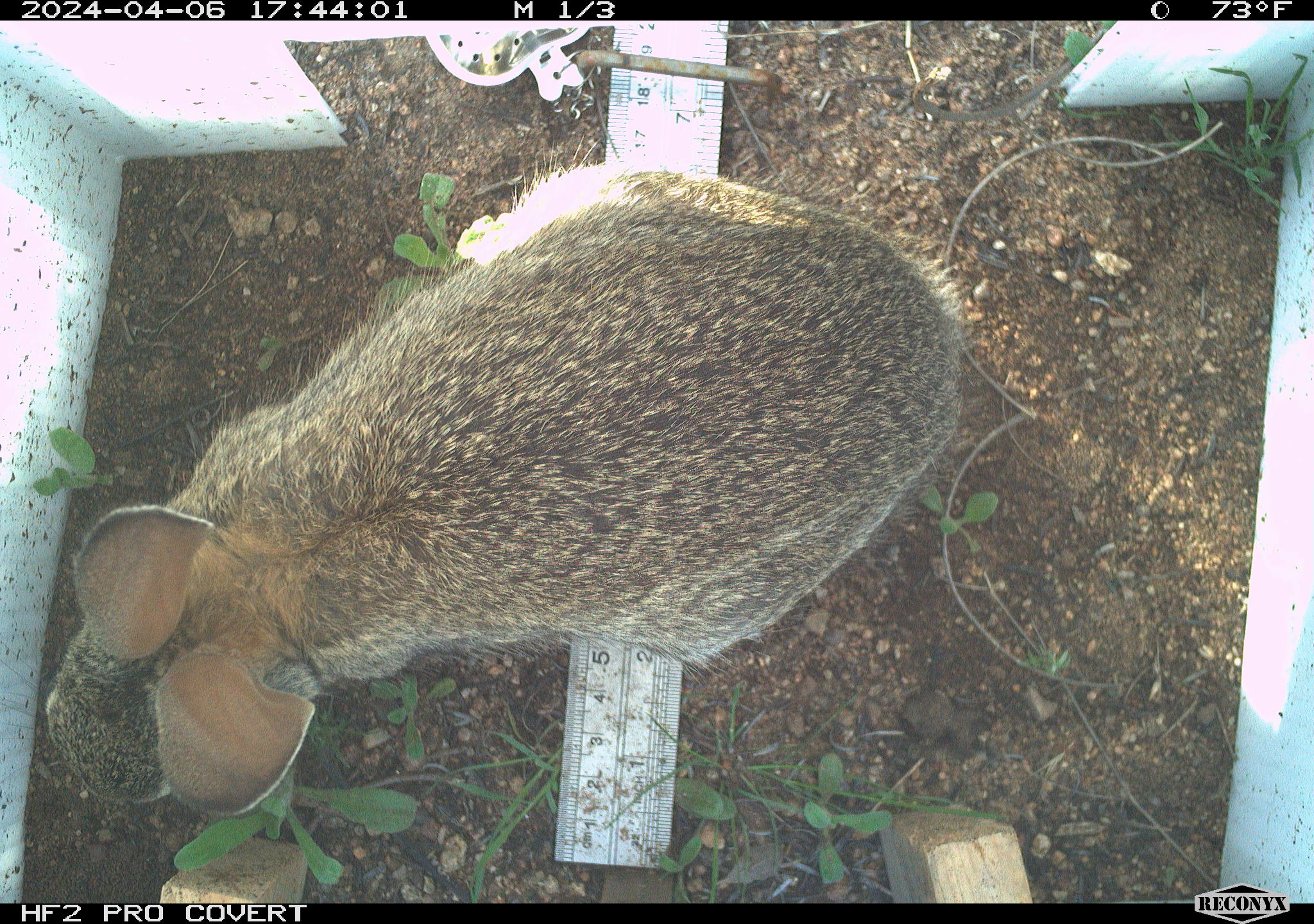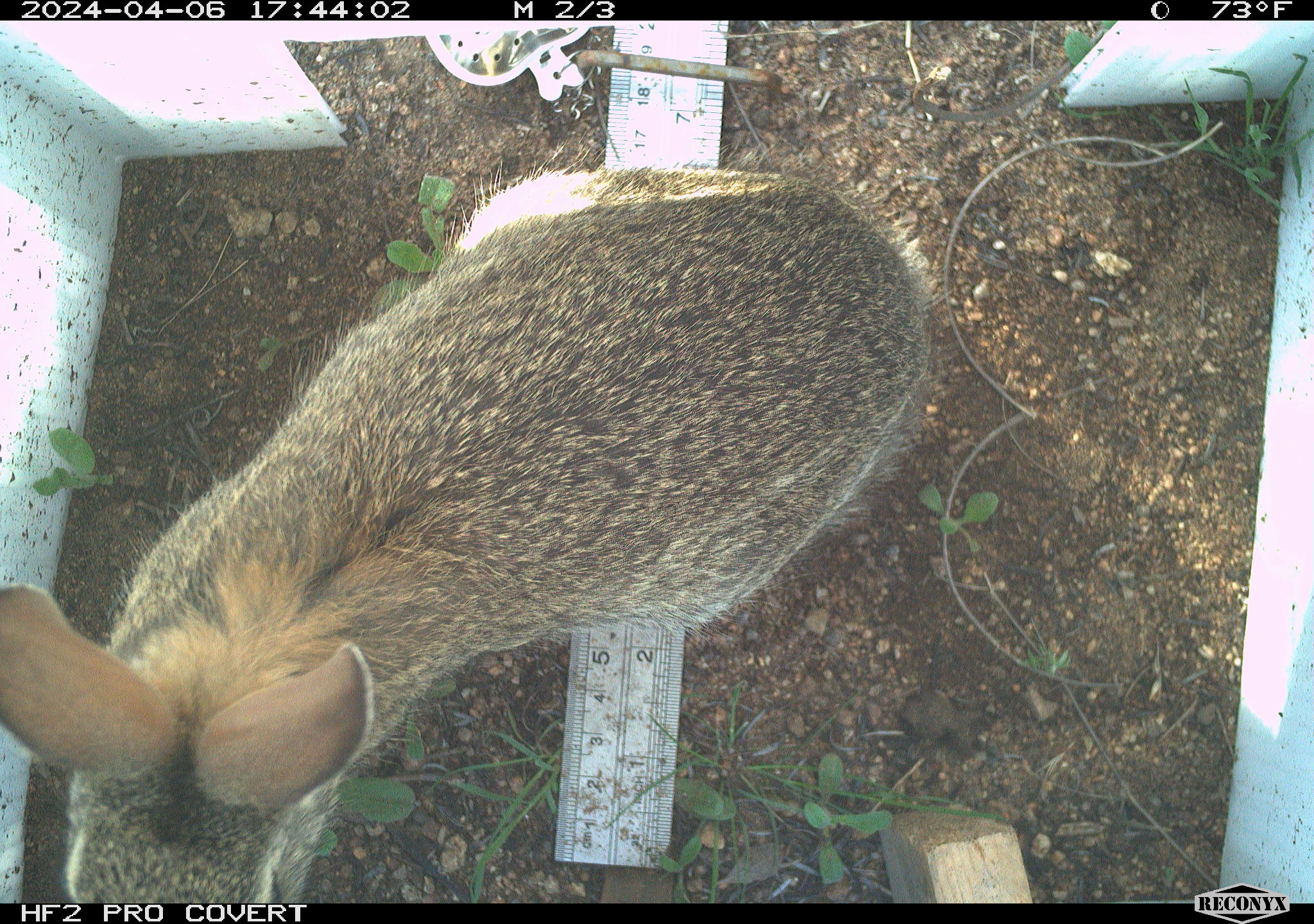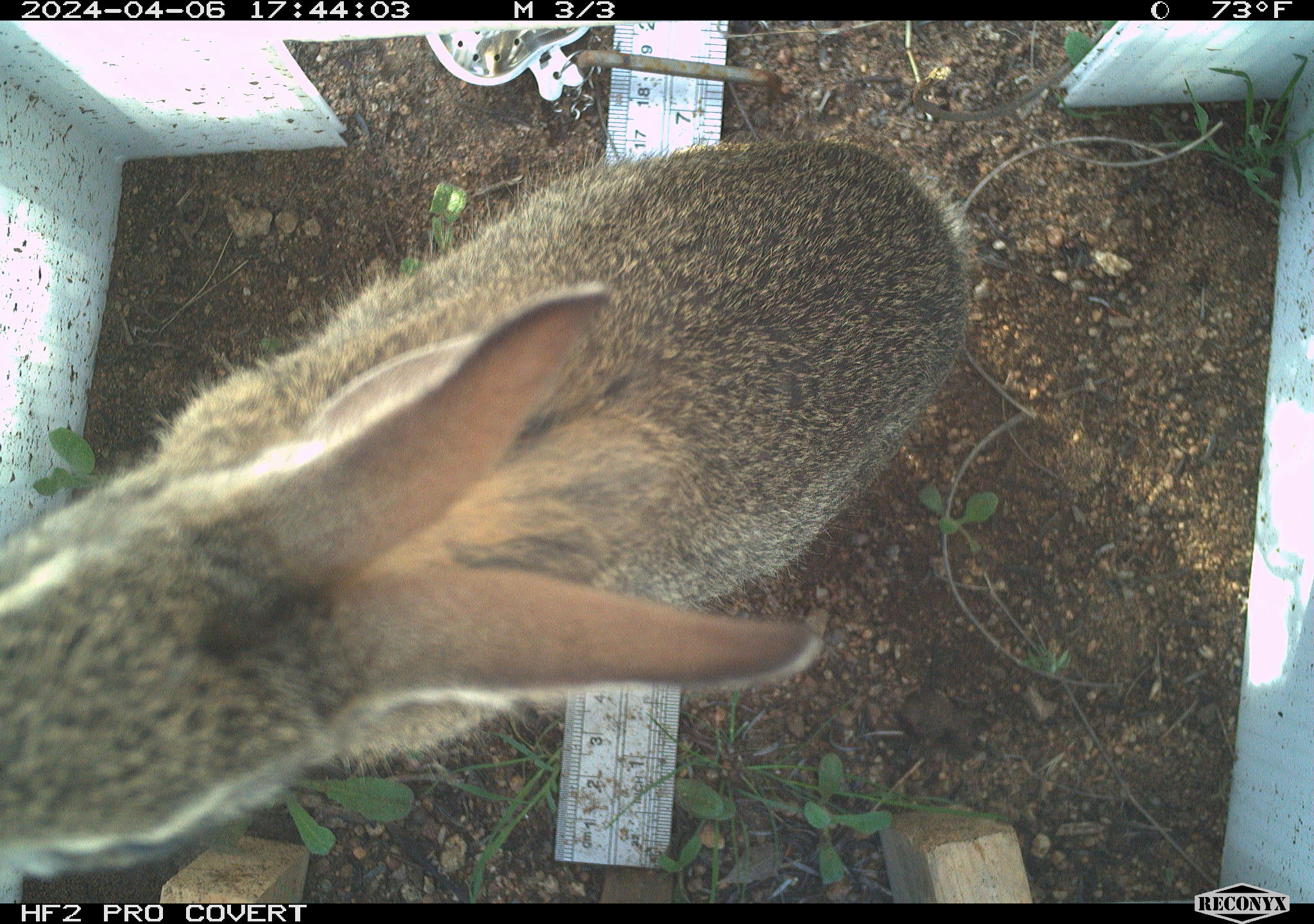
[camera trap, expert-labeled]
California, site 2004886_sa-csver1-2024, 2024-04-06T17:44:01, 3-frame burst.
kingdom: Animalia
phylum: Chordata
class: Mammalia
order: Lagomorpha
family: Leporidae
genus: Sylvilagus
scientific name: Sylvilagus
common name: cottontail rabbits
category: sylvilagus species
Sylvilagus species (cottontail rabbits) (Sylvilagus).